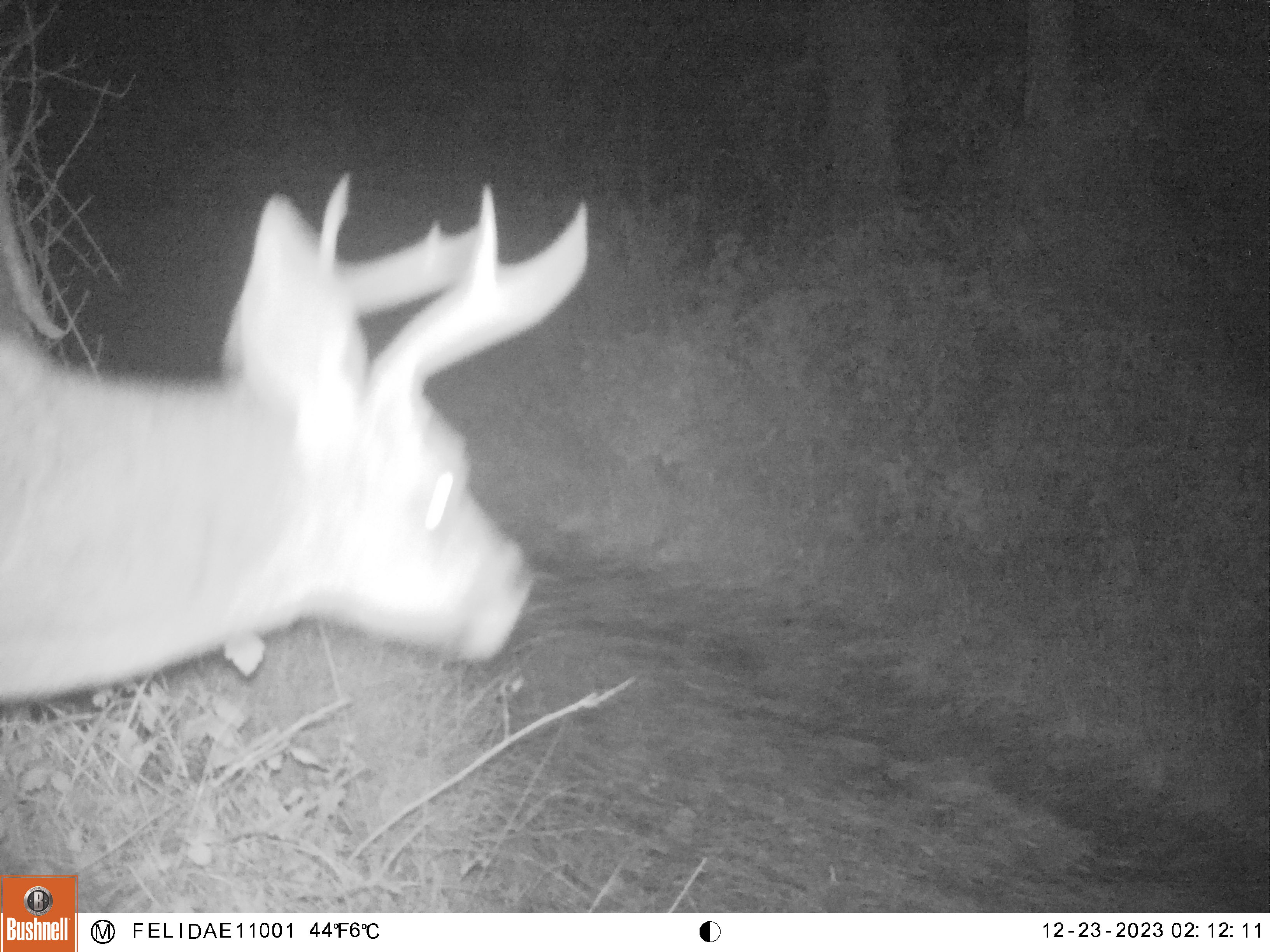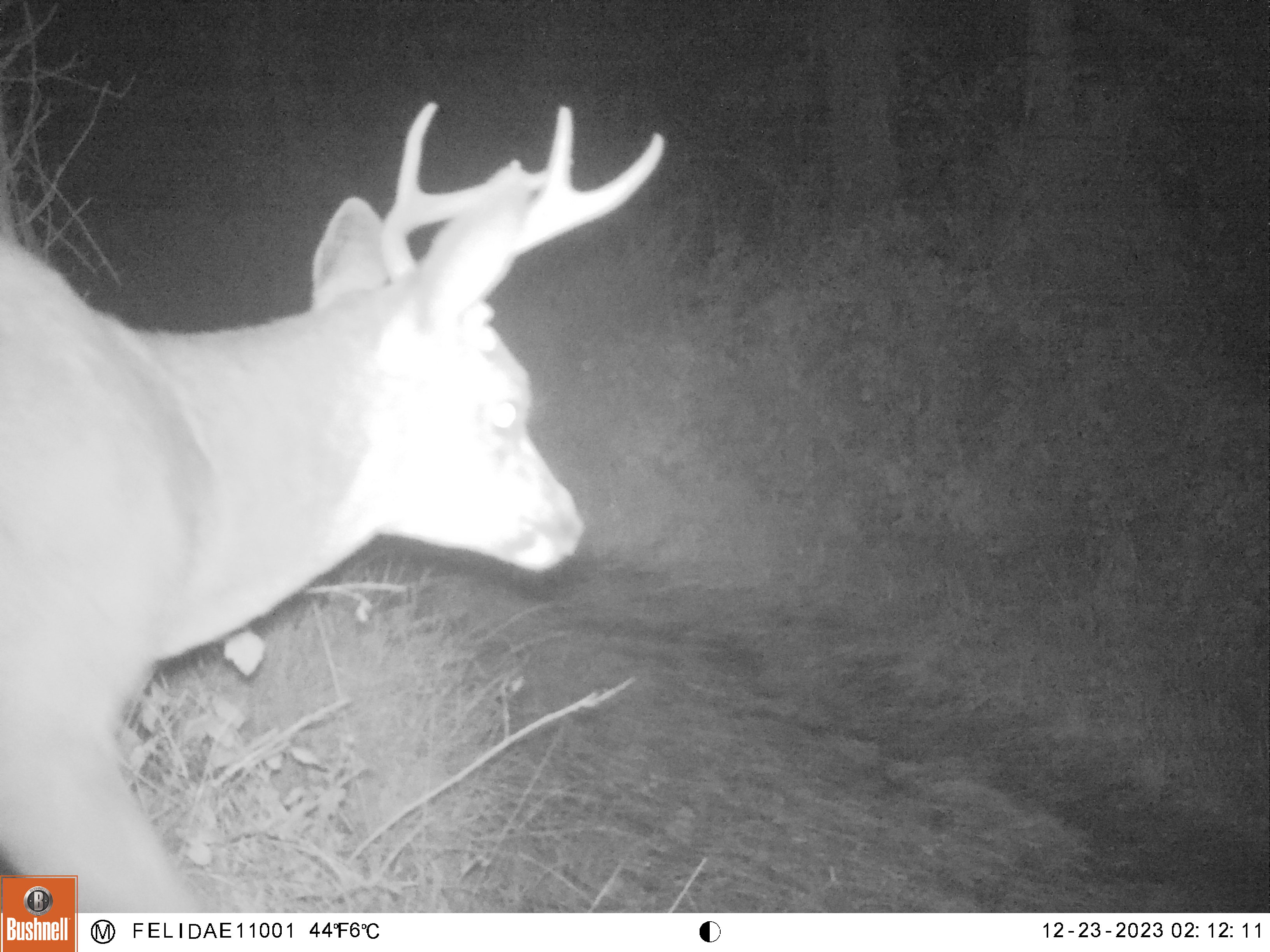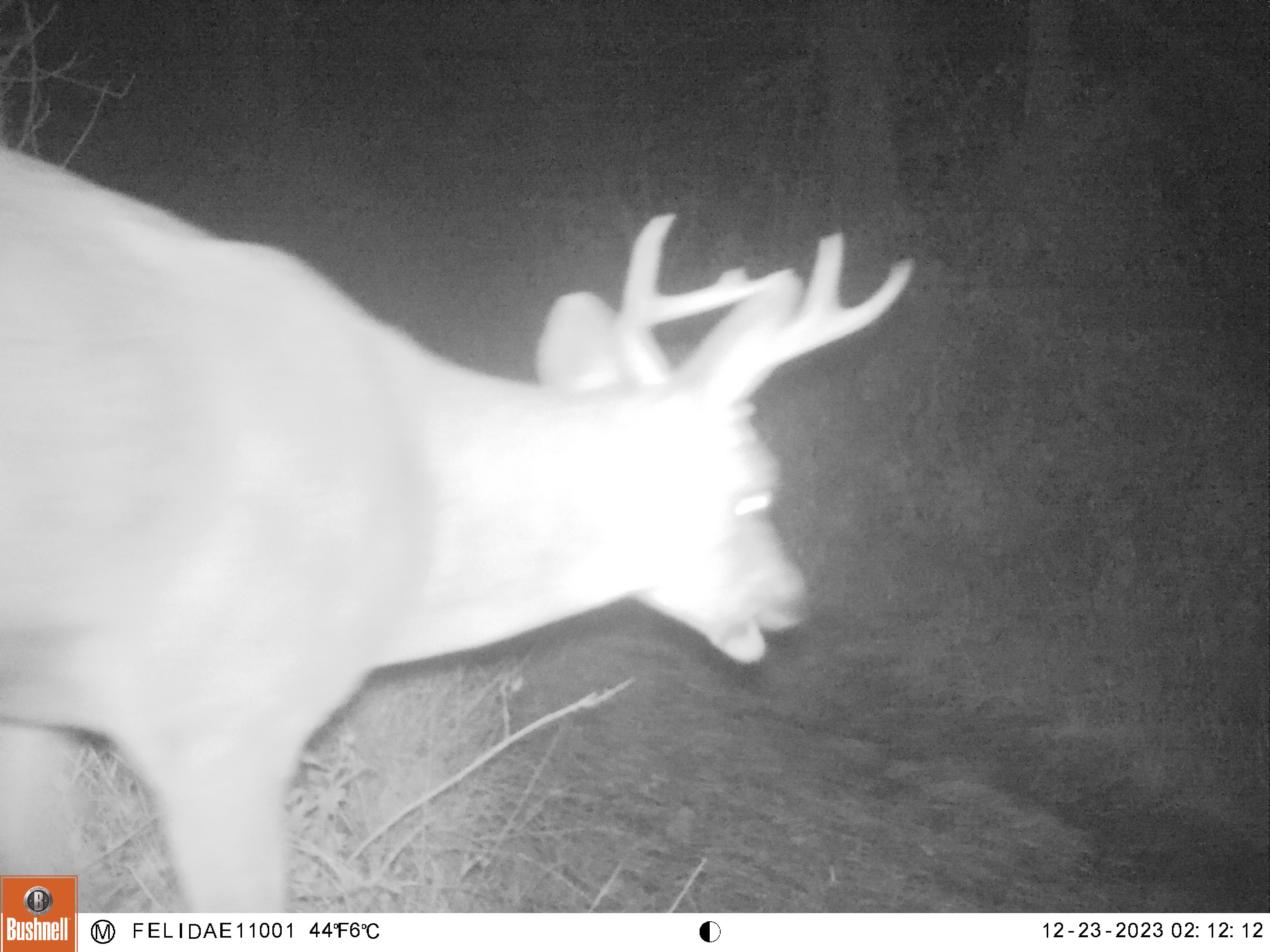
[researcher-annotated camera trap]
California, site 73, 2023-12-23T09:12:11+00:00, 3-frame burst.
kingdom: Animalia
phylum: Chordata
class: Mammalia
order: Artiodactyla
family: Cervidae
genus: Odocoileus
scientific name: Odocoileus hemionus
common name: mule deer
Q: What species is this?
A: Mule deer (Odocoileus hemionus).